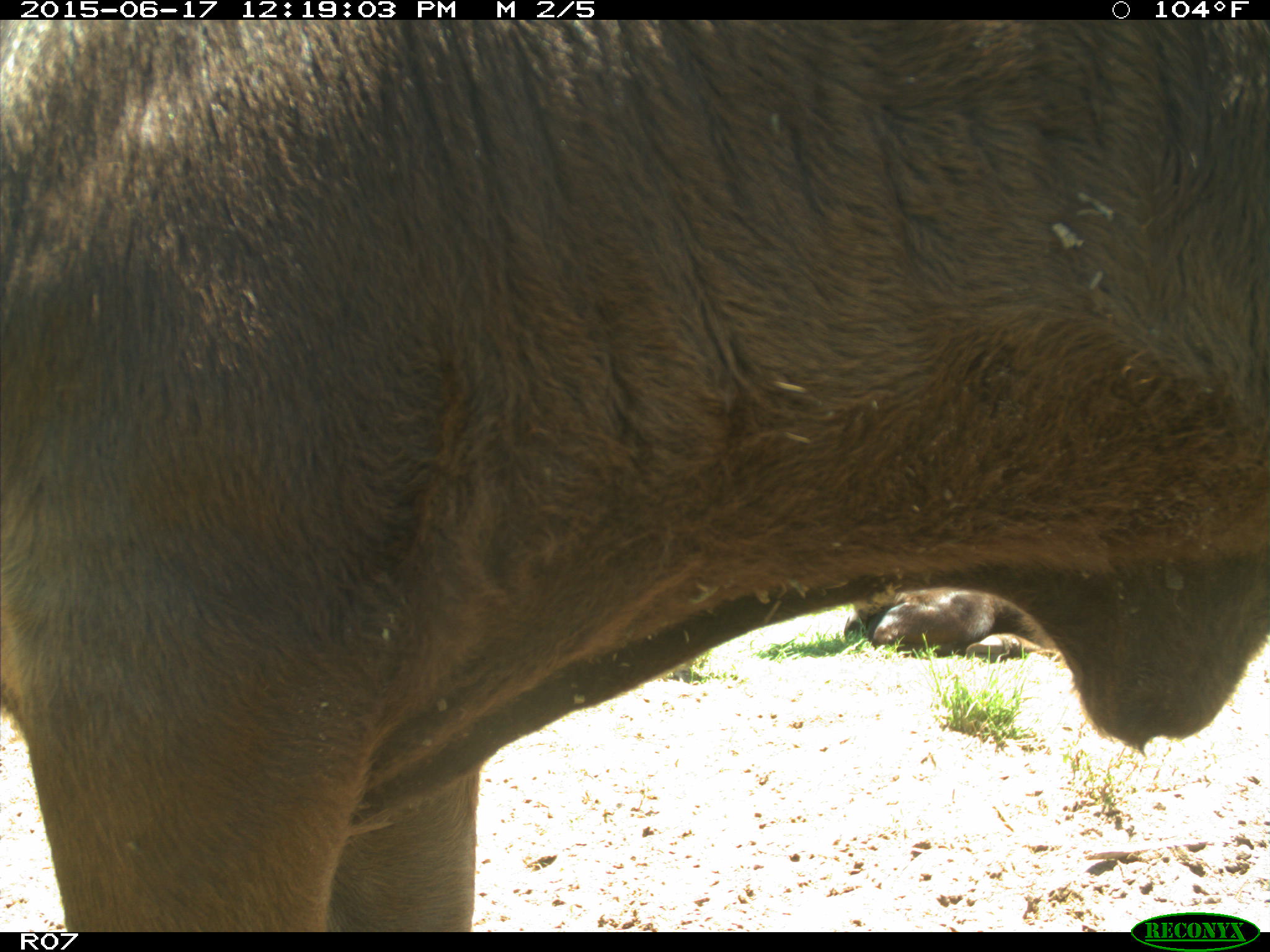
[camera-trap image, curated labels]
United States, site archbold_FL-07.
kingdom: Animalia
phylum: Chordata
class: Mammalia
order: Artiodactyla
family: Bovidae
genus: Bos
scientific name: Bos taurus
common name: domestic cow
Bos taurus (domestic cow).